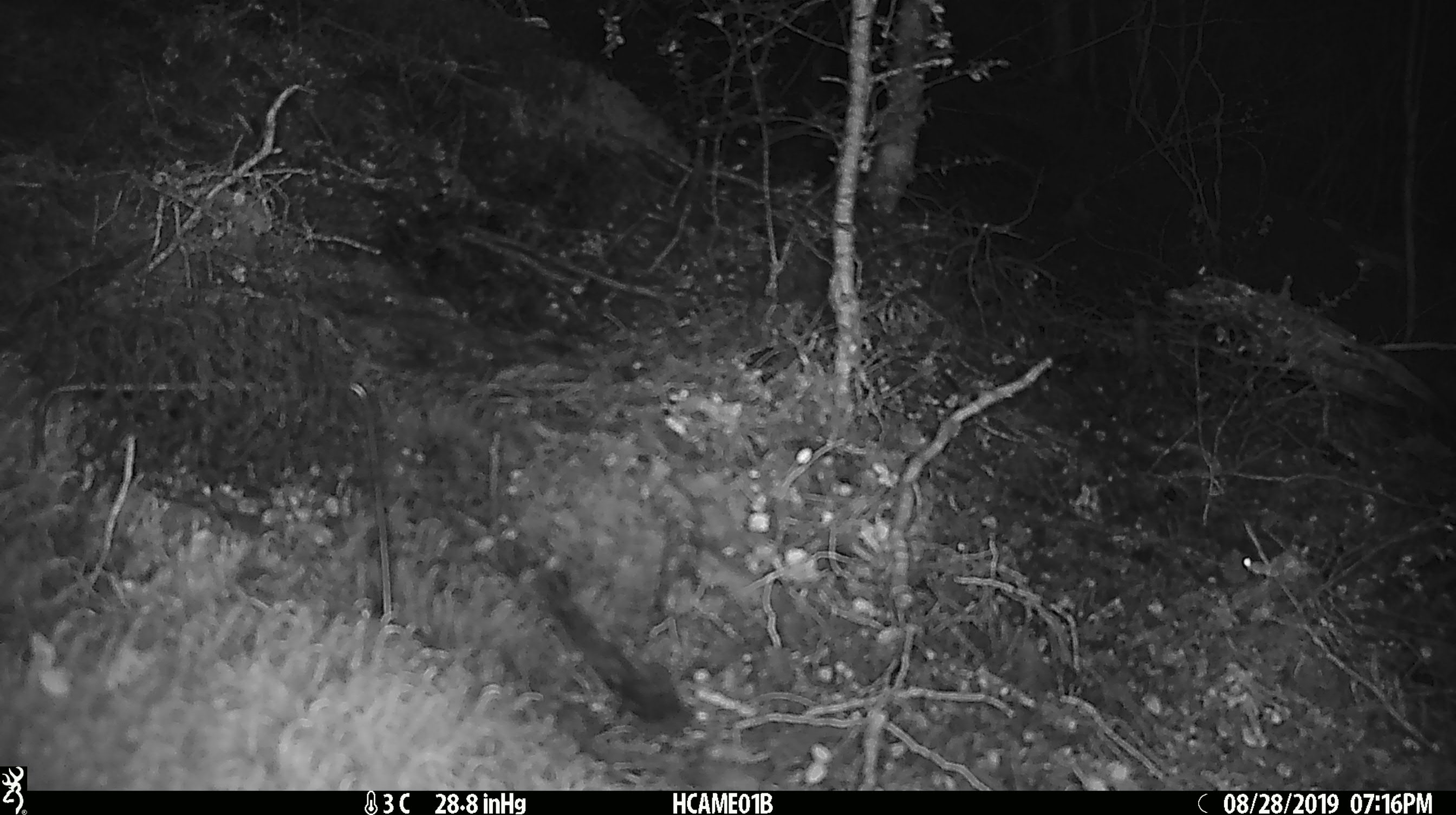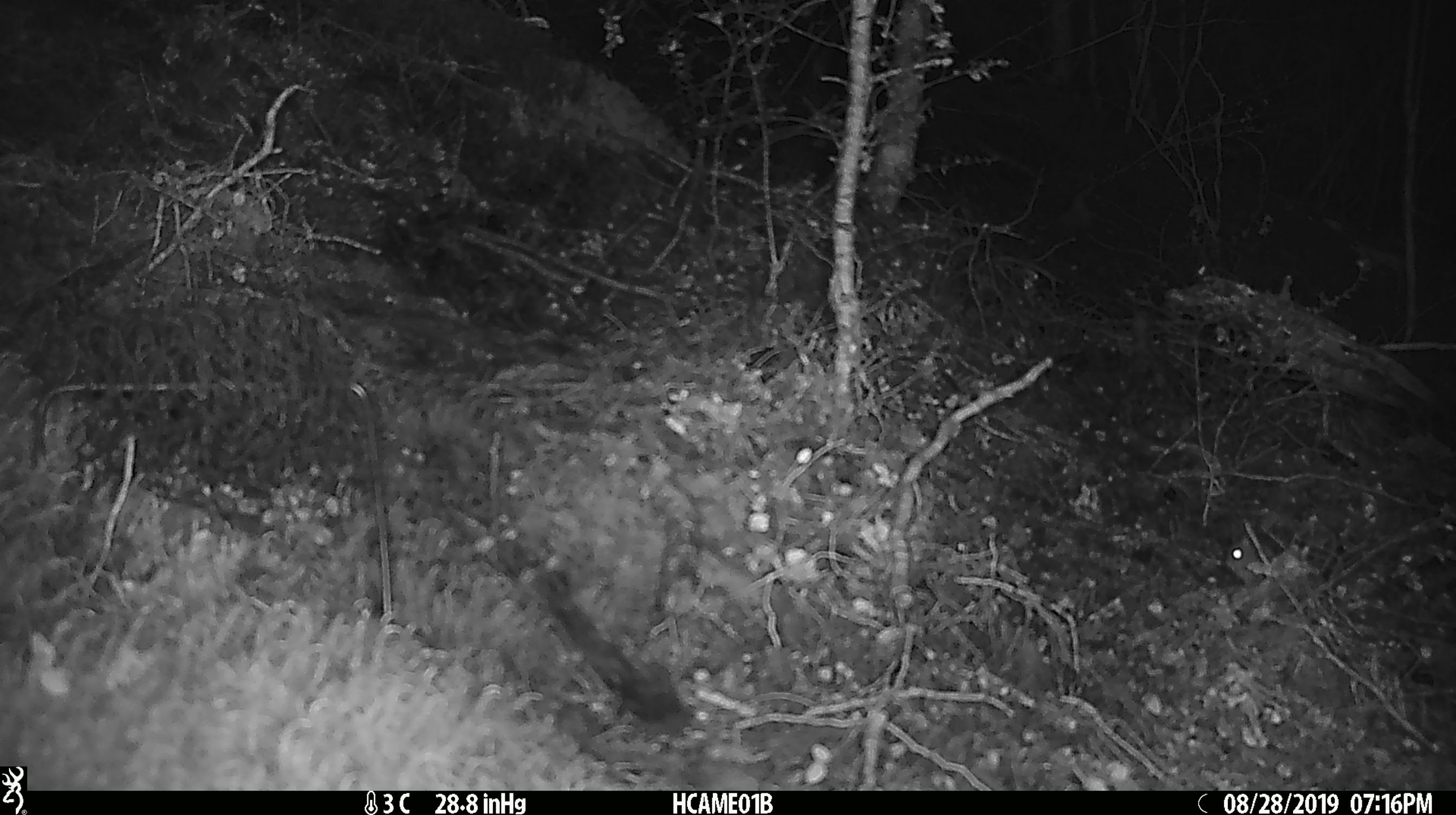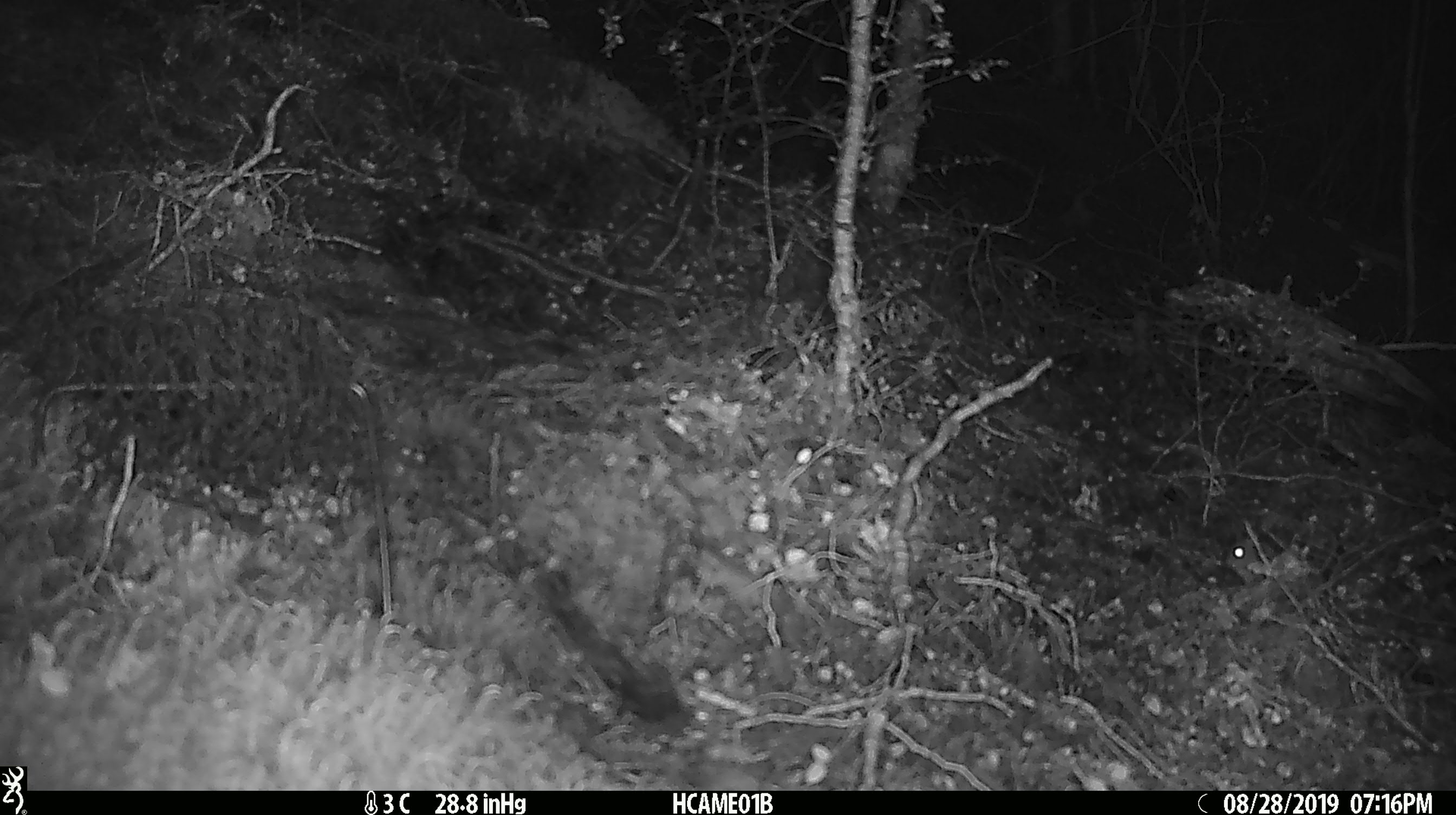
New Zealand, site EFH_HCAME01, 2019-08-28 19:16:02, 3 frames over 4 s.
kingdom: Animalia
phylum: Chordata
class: Mammalia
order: Rodentia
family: Muridae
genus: Mus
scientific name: Mus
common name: mouse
Mouse (Mus).